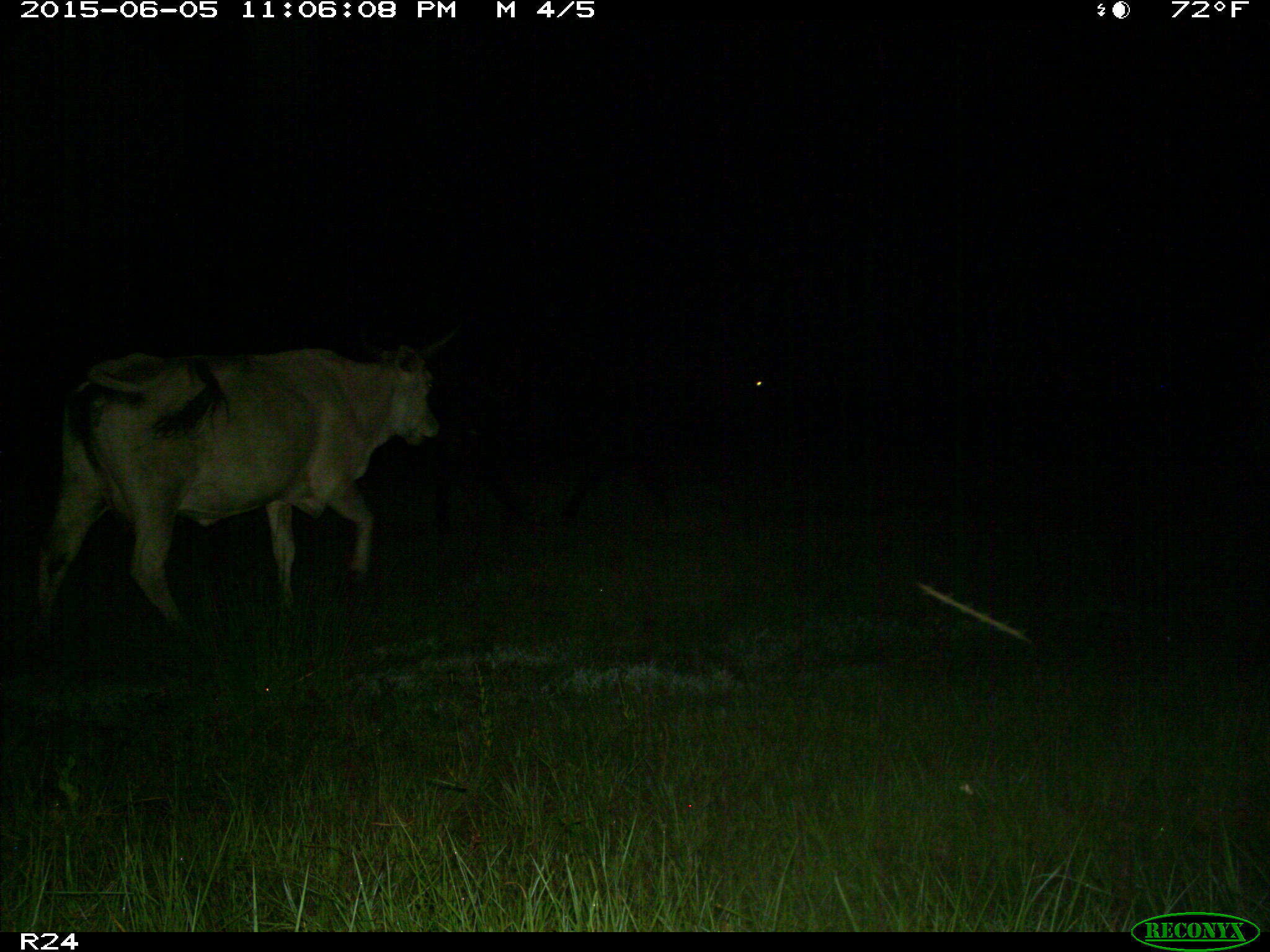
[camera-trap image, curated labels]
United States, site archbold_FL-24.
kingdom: Animalia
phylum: Chordata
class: Mammalia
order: Artiodactyla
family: Bovidae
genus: Bos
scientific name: Bos taurus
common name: domestic cow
Bos taurus (domestic cow).